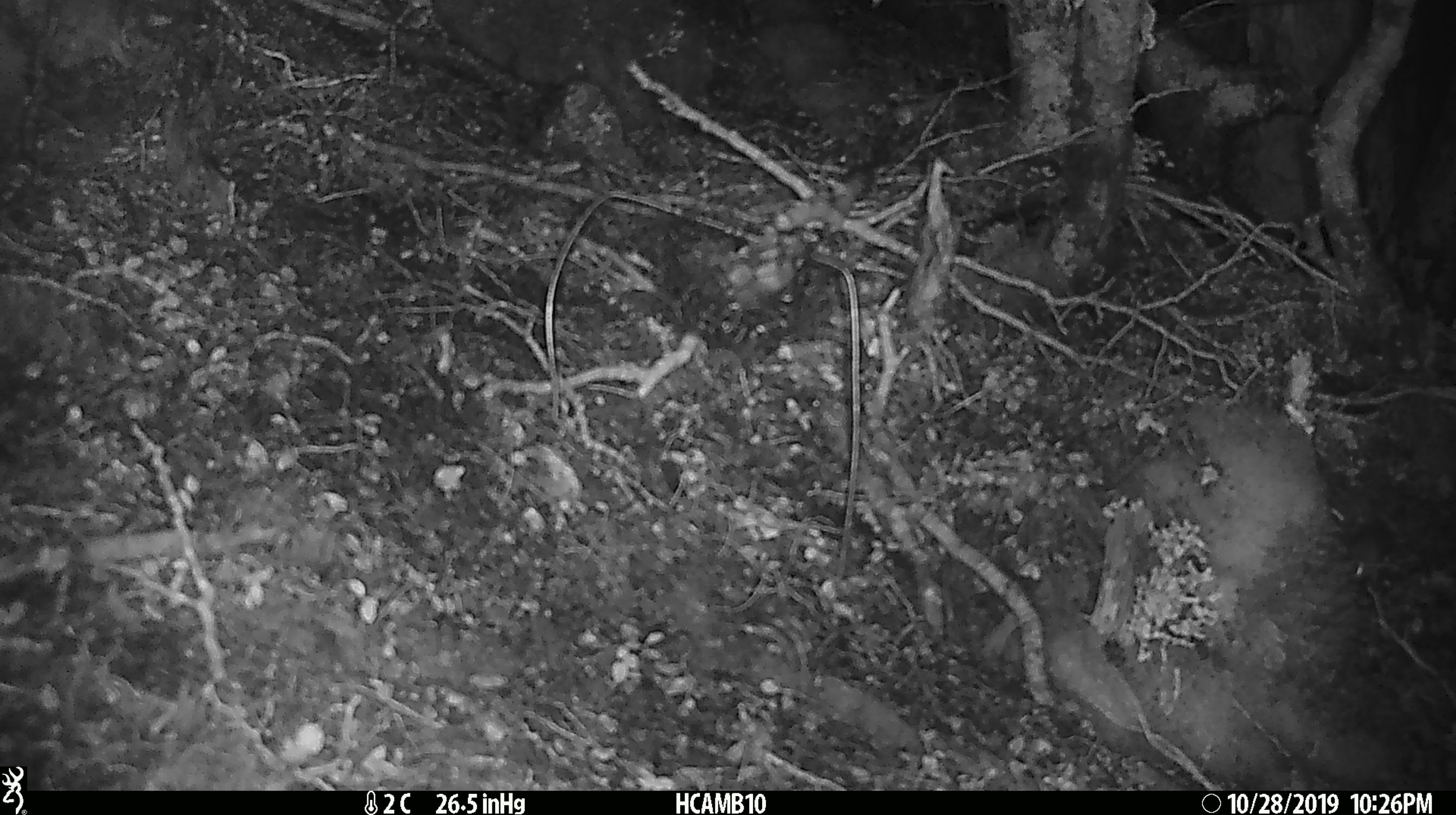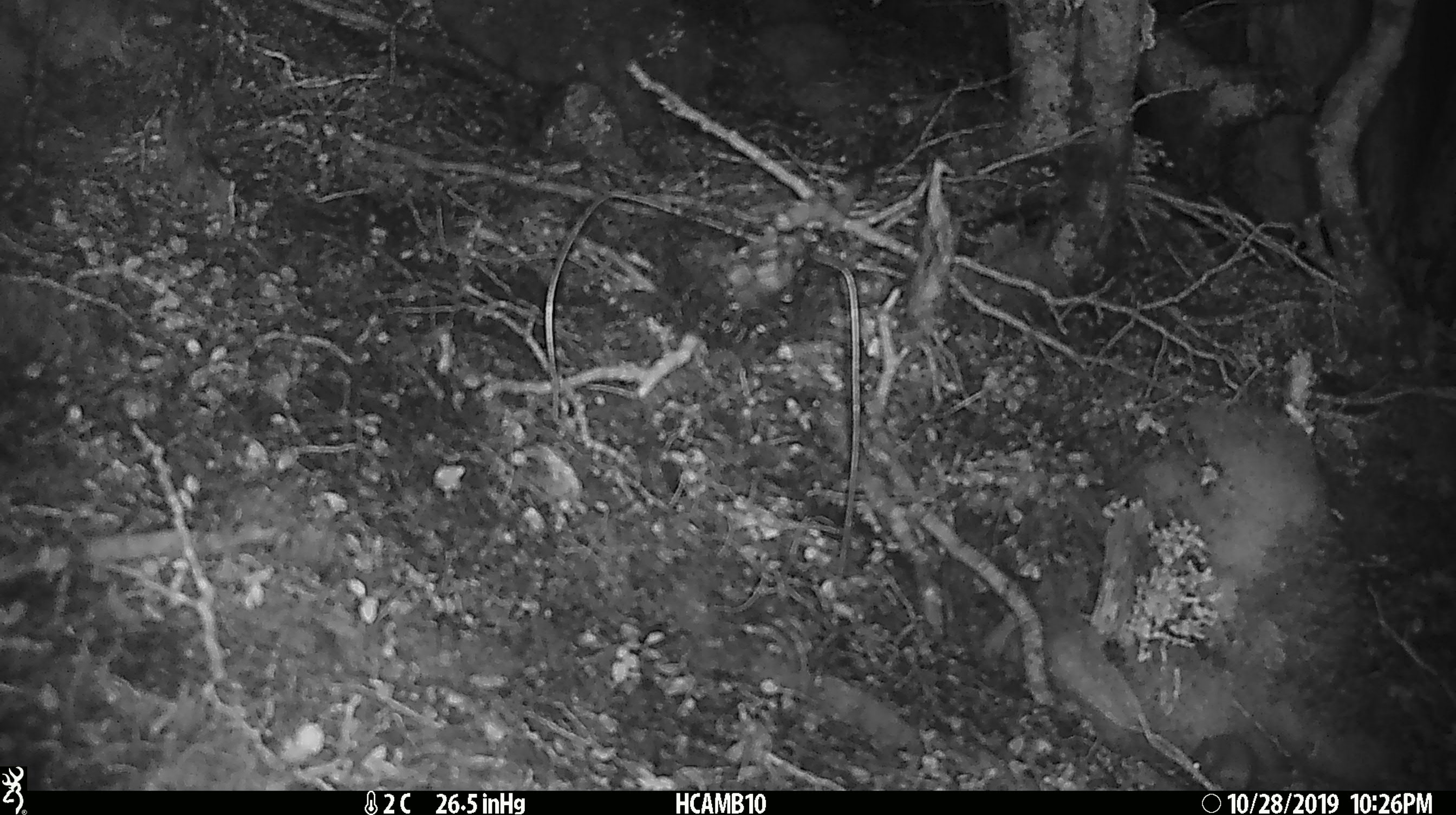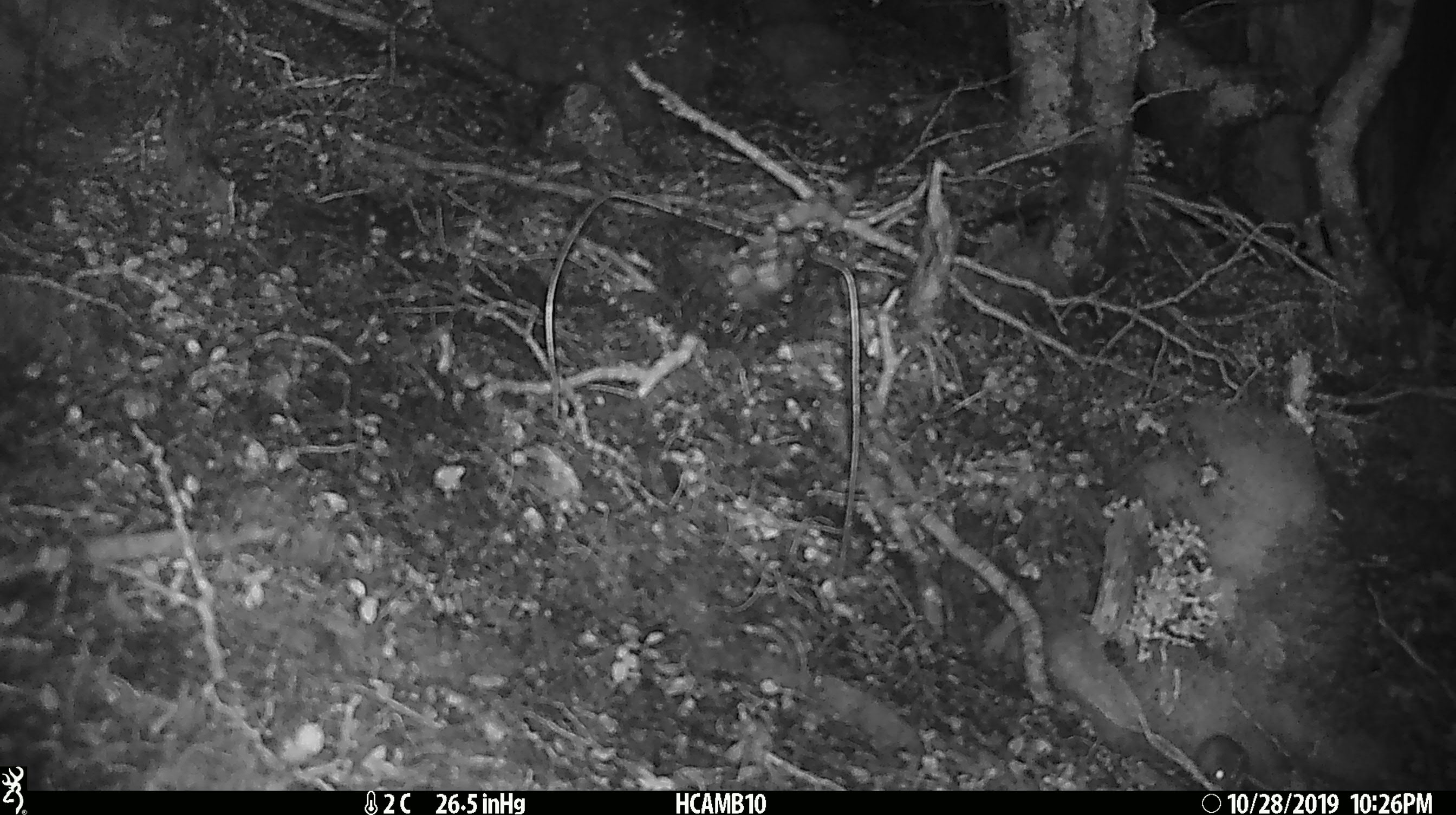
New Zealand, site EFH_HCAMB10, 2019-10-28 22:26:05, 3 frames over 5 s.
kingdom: Animalia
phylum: Chordata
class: Mammalia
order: Rodentia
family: Muridae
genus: Mus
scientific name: Mus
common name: mouse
Mouse (Mus).